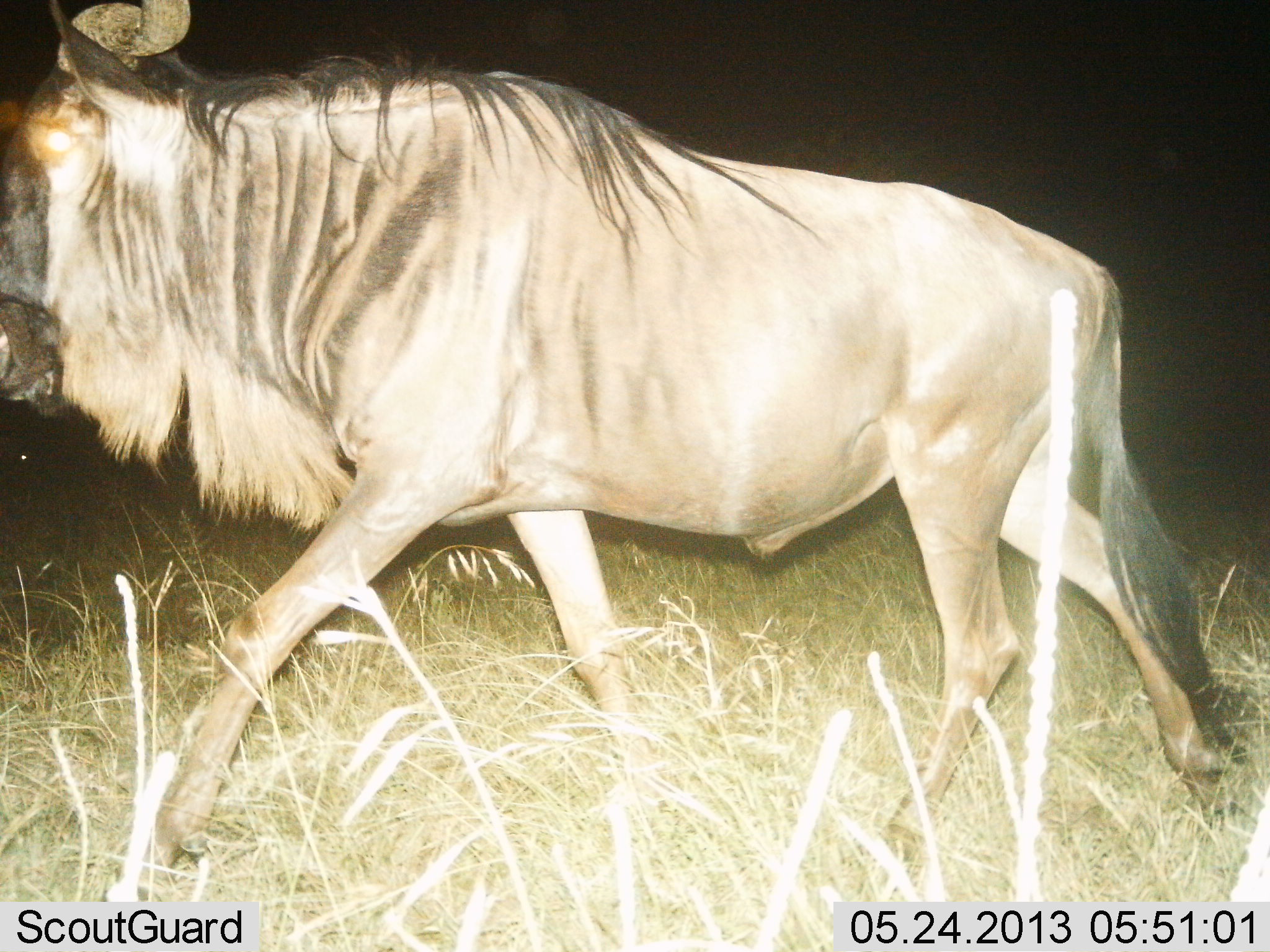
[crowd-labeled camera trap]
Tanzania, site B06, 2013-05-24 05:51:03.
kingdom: Animalia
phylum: Chordata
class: Mammalia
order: Artiodactyla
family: Bovidae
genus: Connochaetes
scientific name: Connochaetes taurinus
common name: blue wildebeest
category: wildebeest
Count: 1.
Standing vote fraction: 0%.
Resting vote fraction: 0%.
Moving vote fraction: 100%.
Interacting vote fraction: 0%.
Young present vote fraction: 0%.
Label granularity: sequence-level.